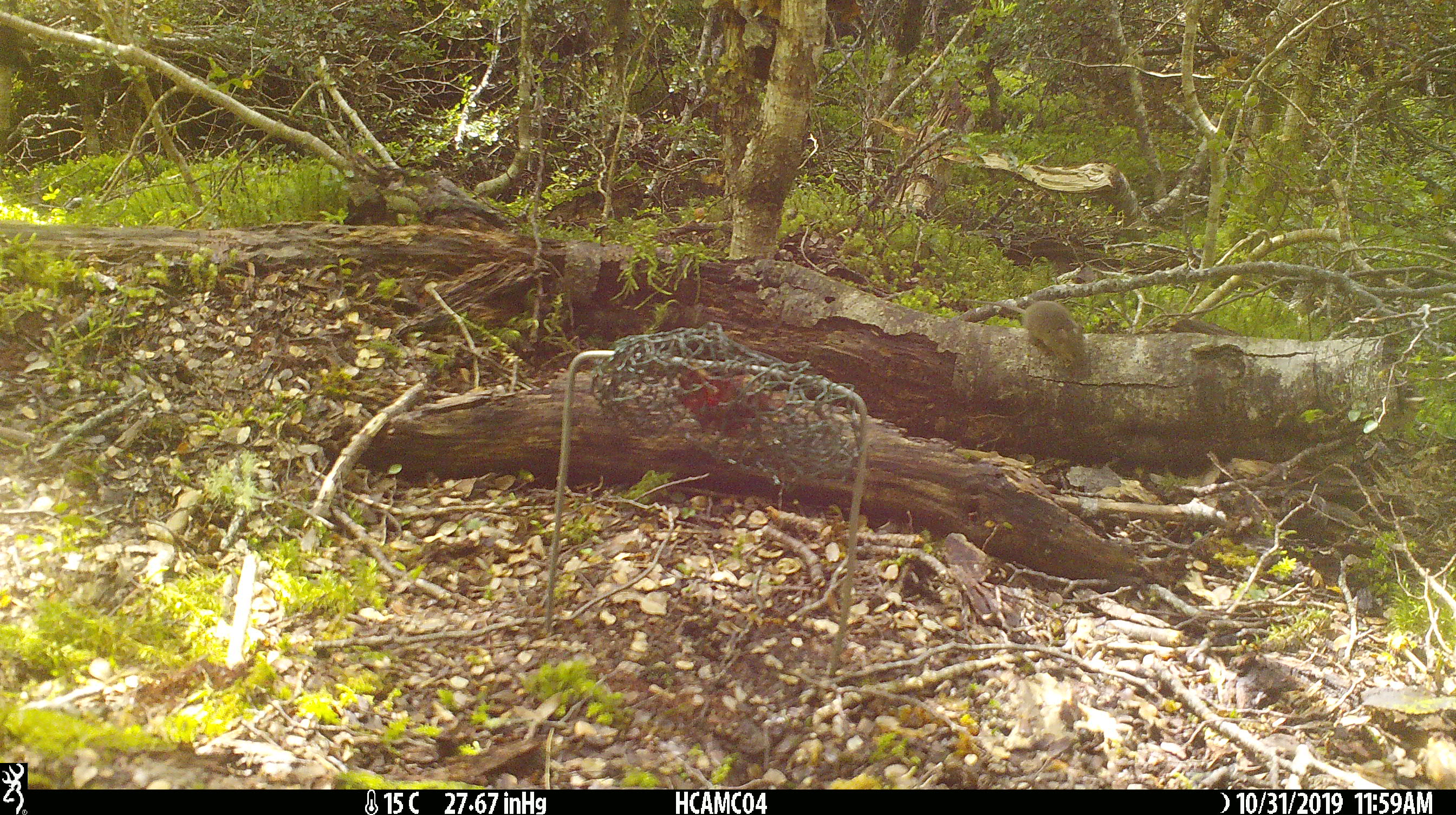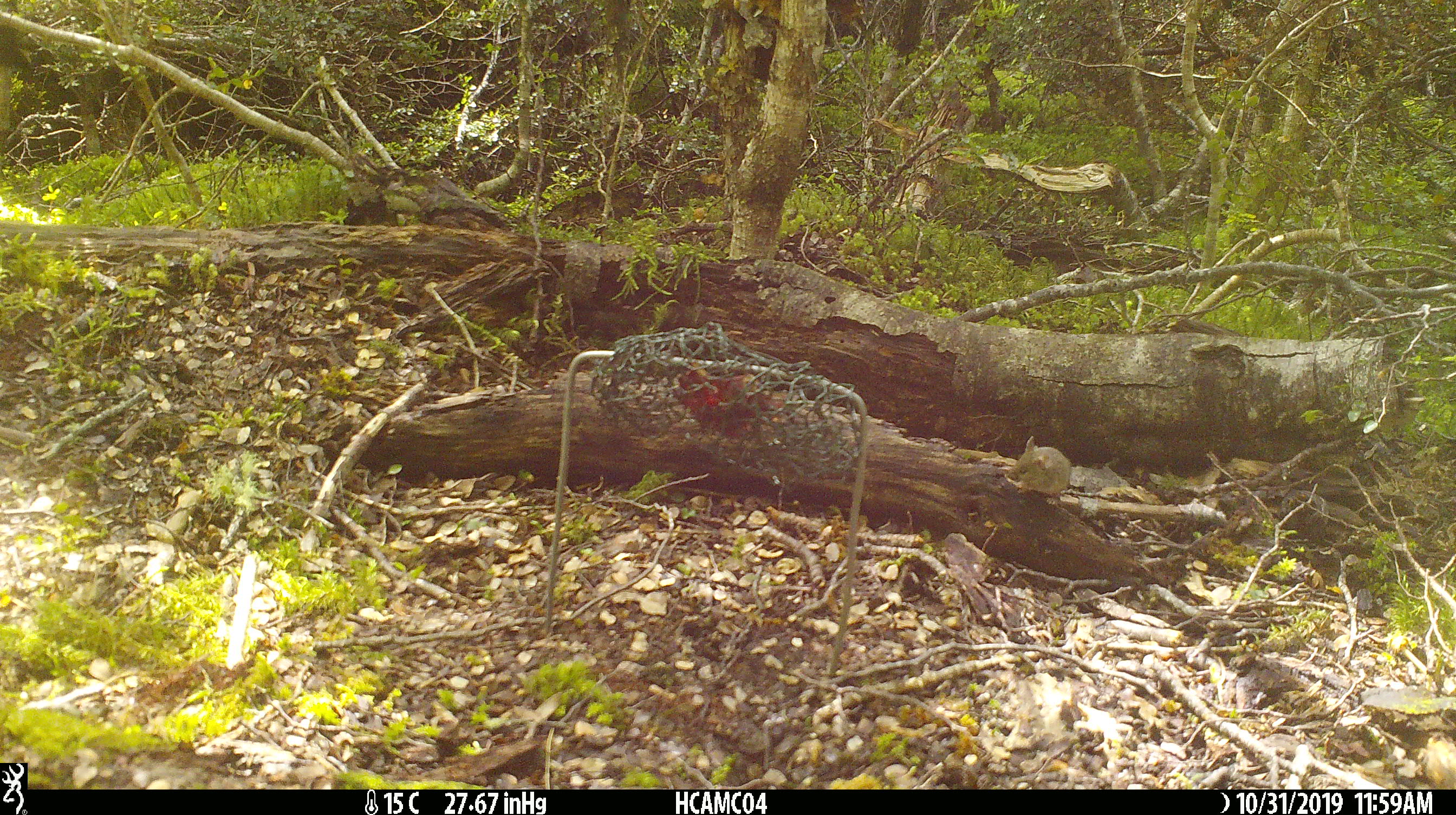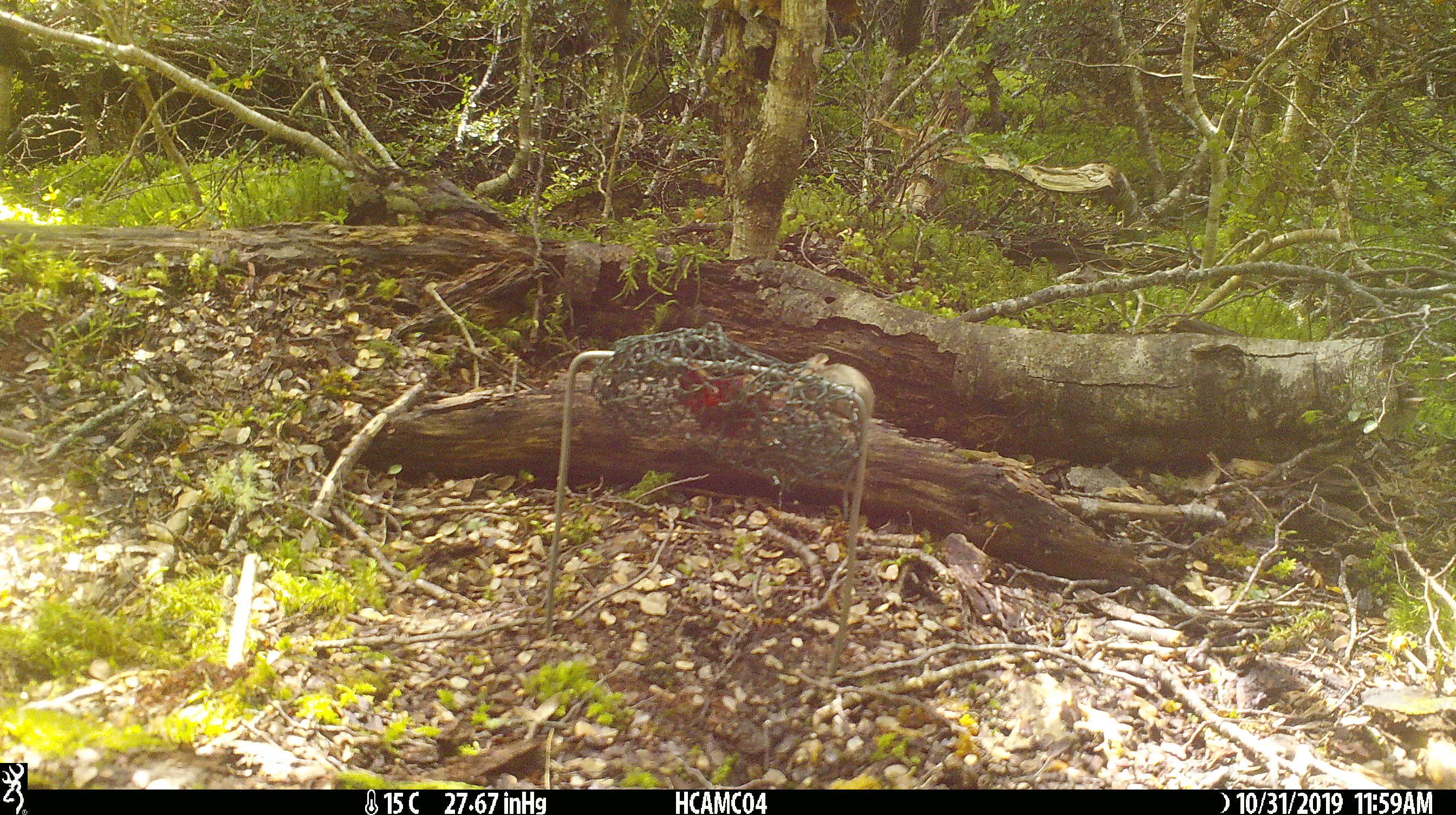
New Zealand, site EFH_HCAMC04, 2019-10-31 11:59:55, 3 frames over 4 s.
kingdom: Animalia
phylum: Chordata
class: Mammalia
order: Rodentia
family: Muridae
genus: Mus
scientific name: Mus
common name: mouse